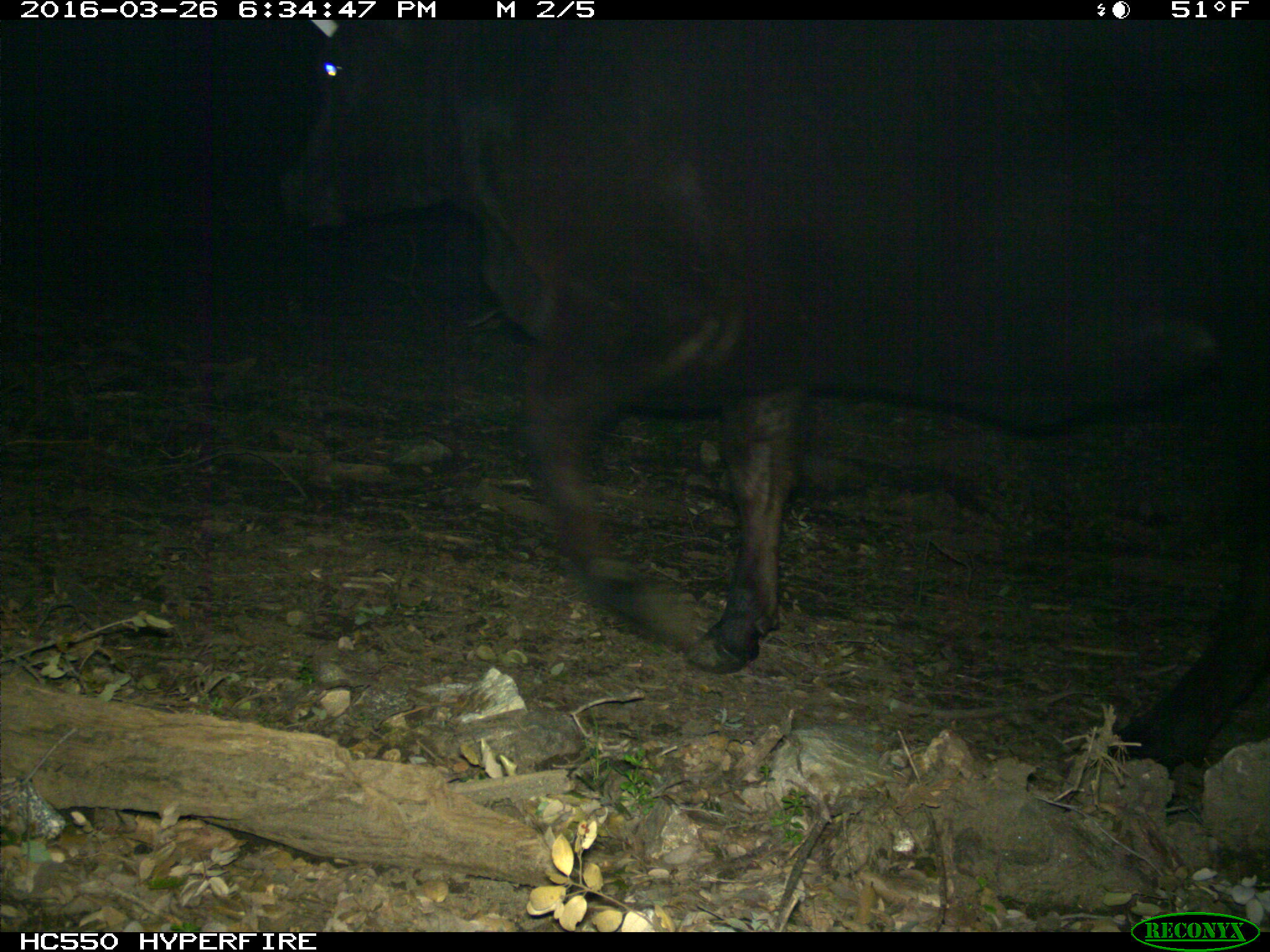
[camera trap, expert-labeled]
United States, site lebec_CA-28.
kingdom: Animalia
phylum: Chordata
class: Mammalia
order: Artiodactyla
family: Bovidae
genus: Bos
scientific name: Bos taurus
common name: domestic cow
Bos taurus (domestic cow).